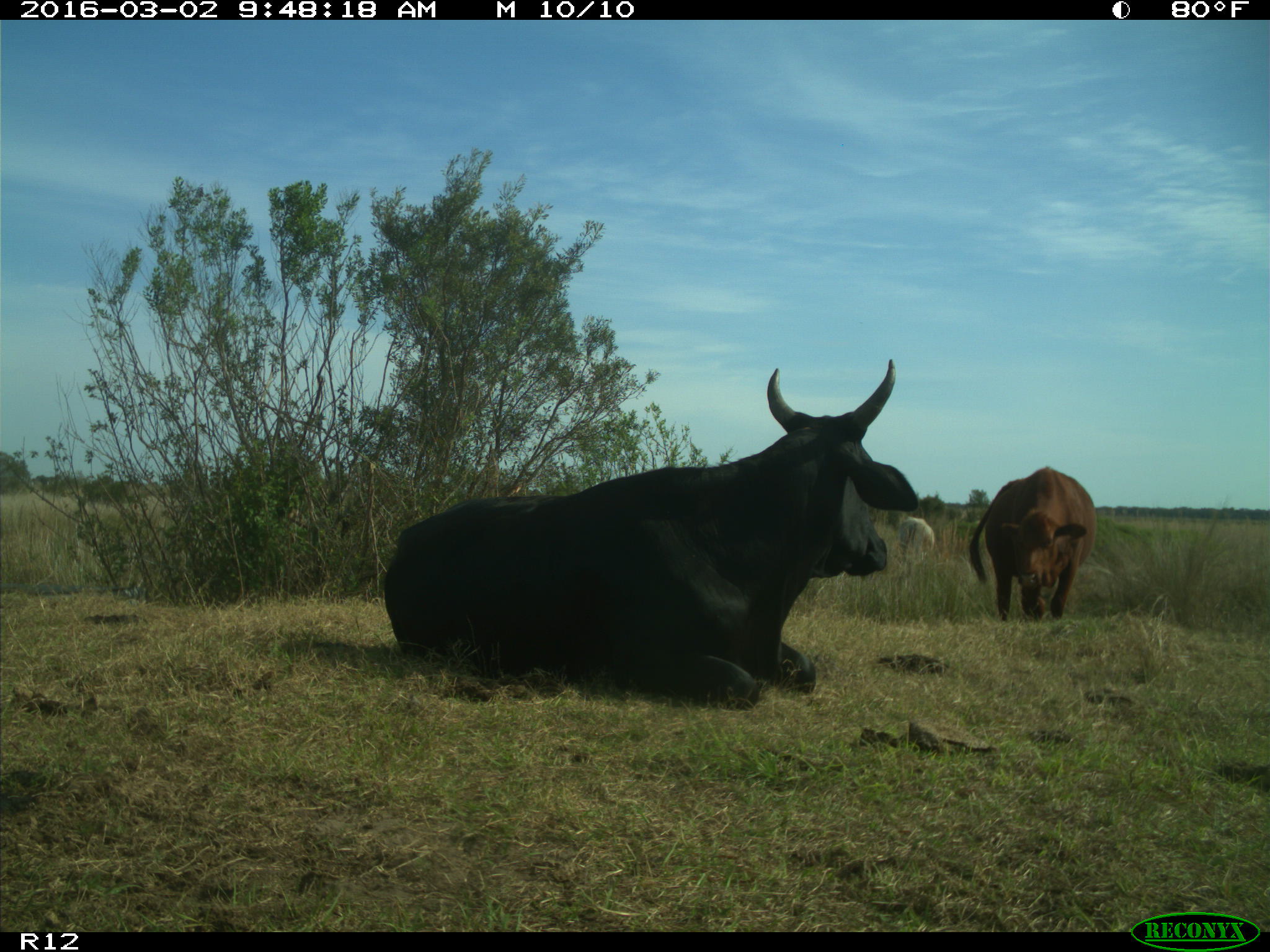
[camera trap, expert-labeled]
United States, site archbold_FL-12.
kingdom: Animalia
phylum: Chordata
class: Mammalia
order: Artiodactyla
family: Bovidae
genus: Bos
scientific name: Bos taurus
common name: domestic cow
Bos taurus (domestic cow).